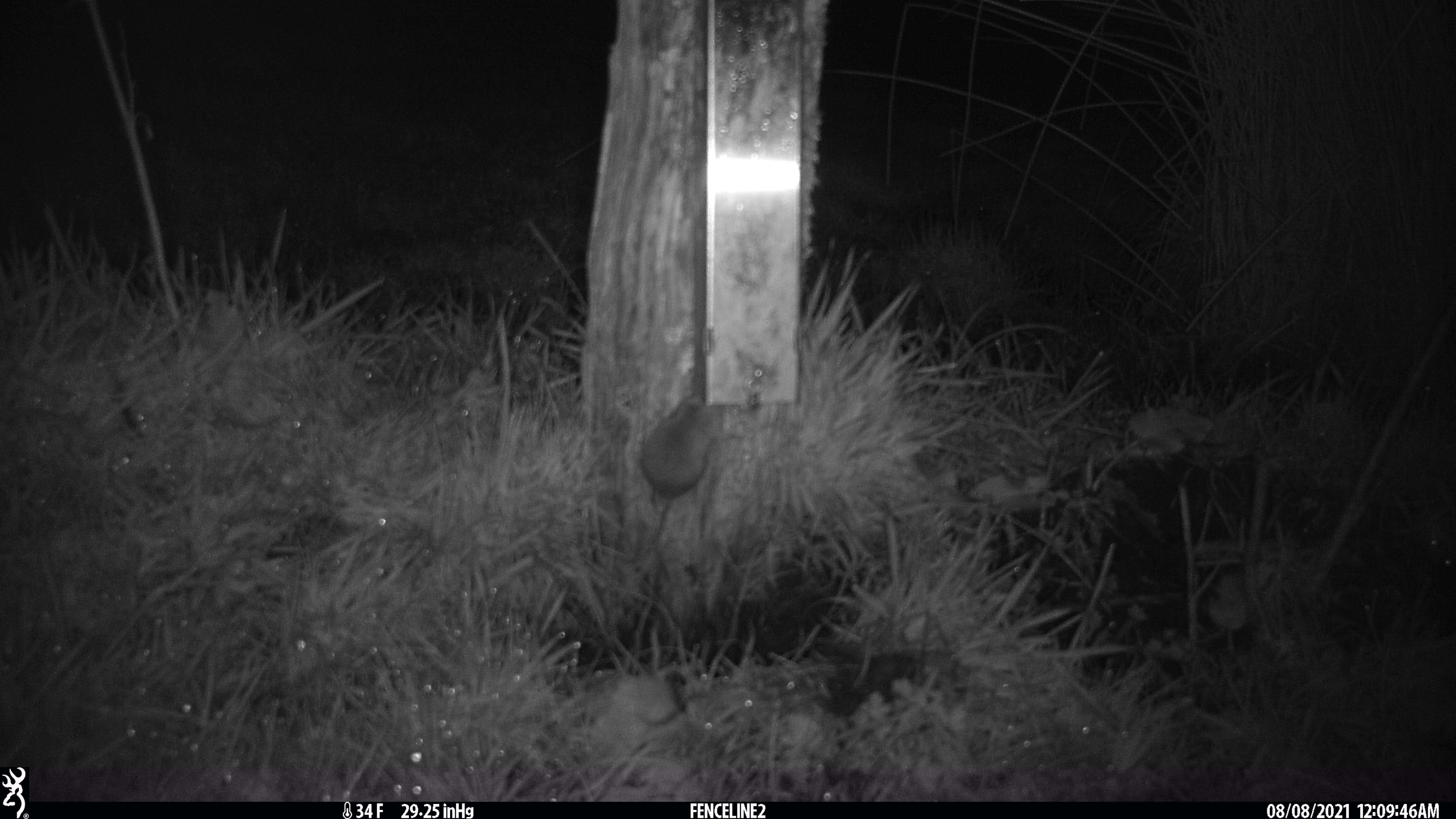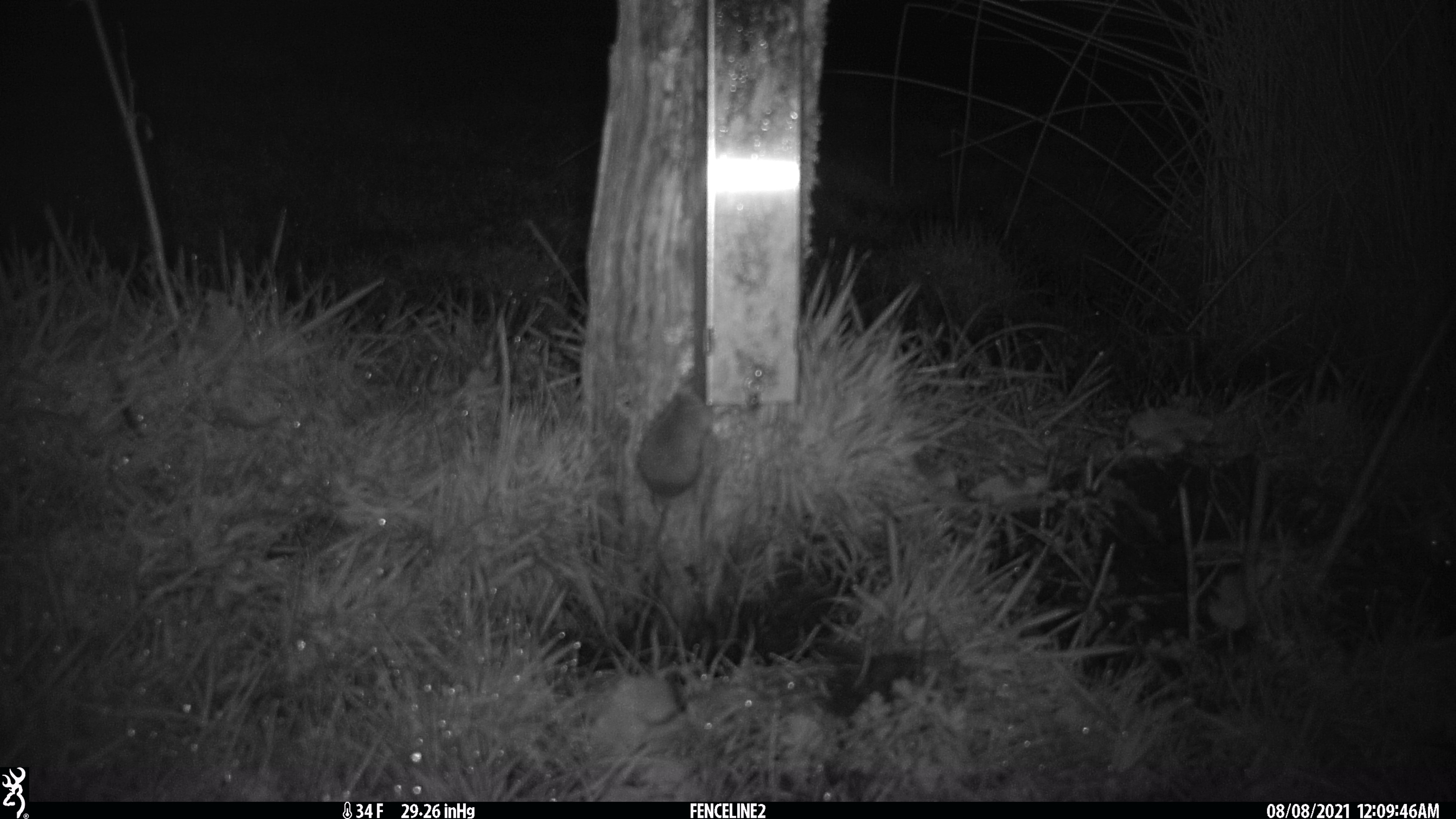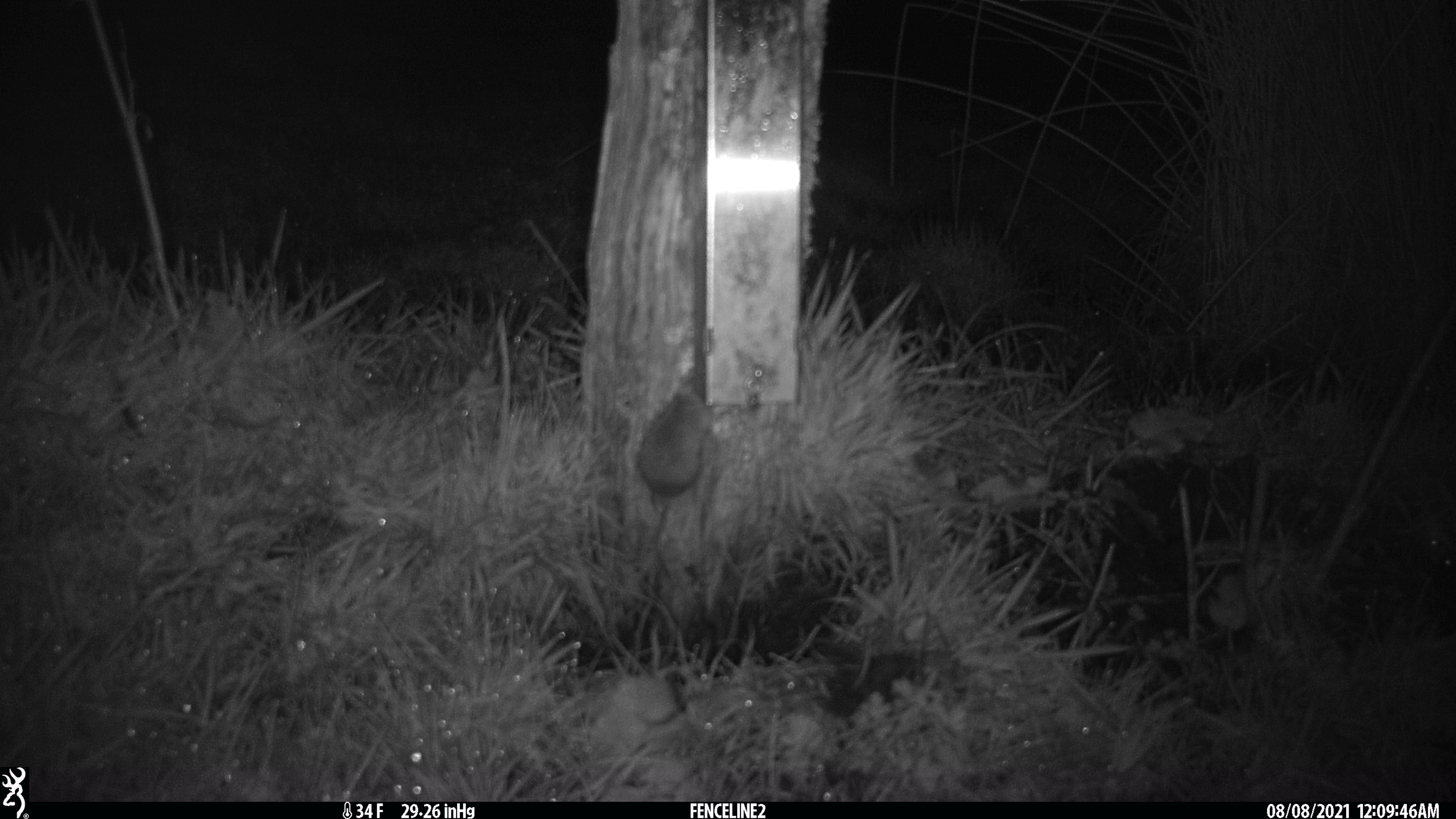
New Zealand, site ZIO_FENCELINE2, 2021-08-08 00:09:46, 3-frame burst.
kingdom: Animalia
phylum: Chordata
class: Mammalia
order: Rodentia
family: Muridae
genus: Mus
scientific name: Mus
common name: mouse